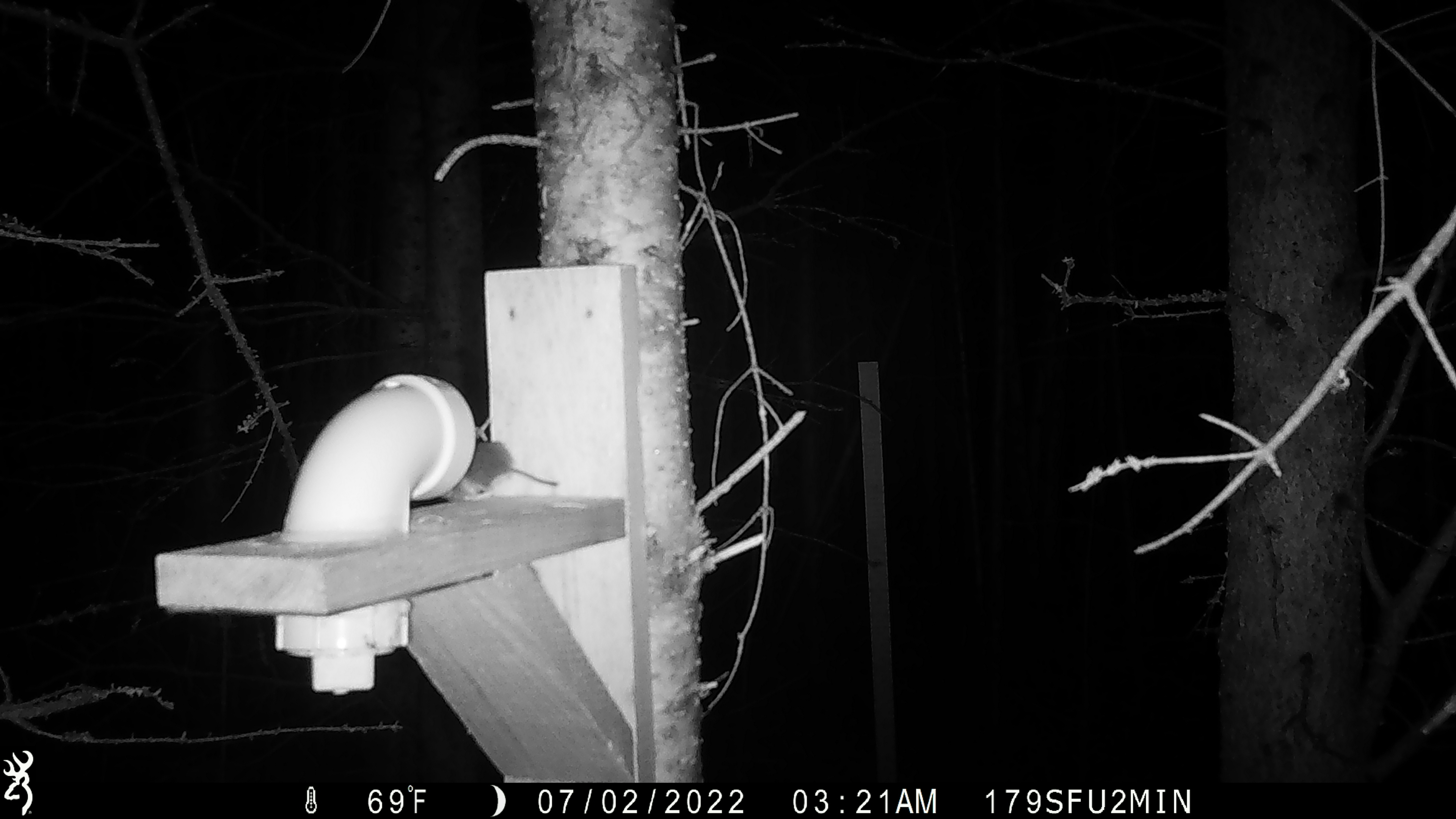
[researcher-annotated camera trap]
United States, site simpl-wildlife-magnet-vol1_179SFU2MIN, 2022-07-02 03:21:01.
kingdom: Animalia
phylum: Chordata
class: Mammalia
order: Rodentia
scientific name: Rodentia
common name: mouse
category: mouse sp.